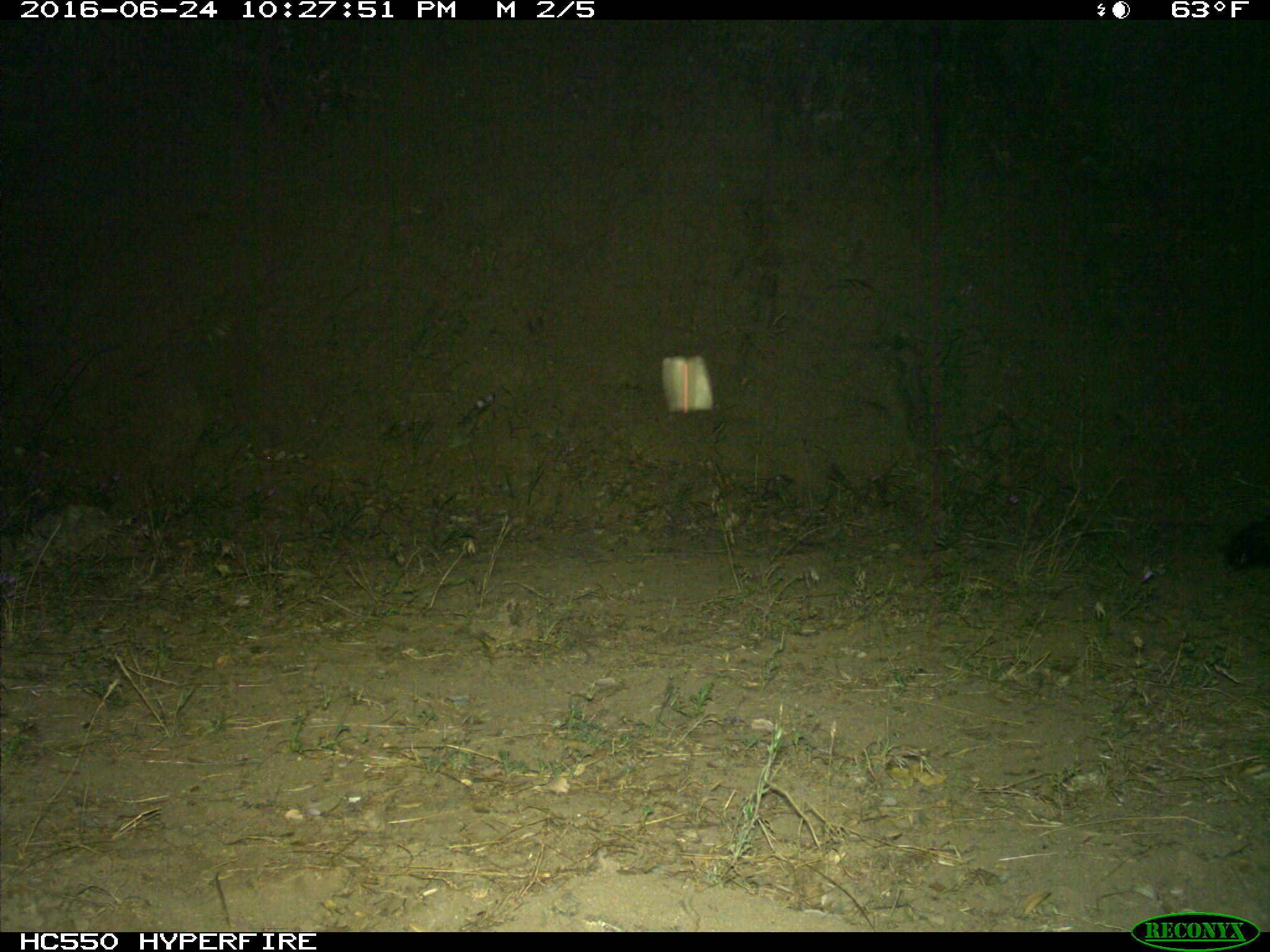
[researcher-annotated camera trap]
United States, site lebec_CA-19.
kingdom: Animalia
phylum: Chordata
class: Mammalia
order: Carnivora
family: Mephitidae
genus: Mephitis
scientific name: Mephitis mephitis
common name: striped skunk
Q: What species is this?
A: Mephitis mephitis (striped skunk).